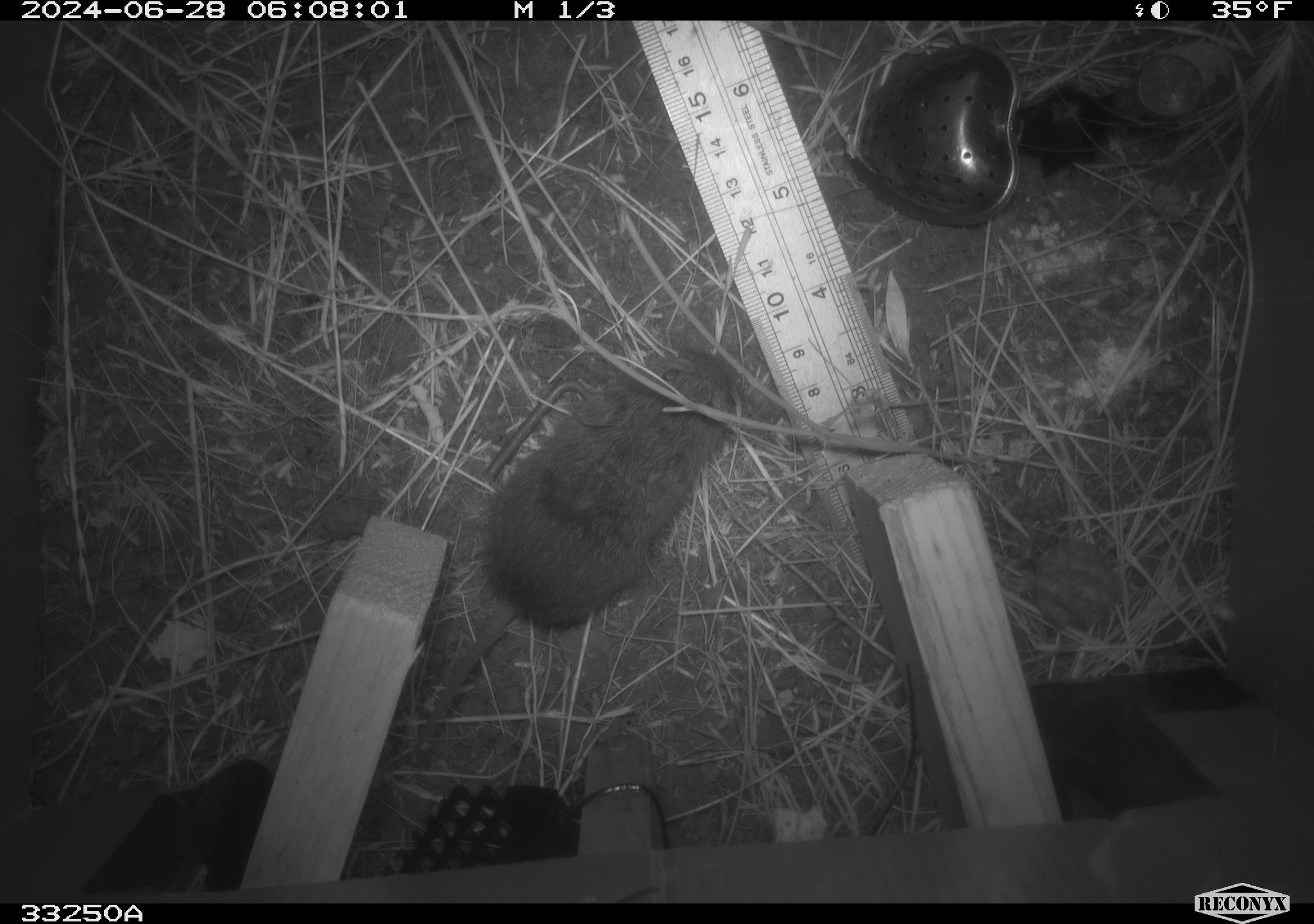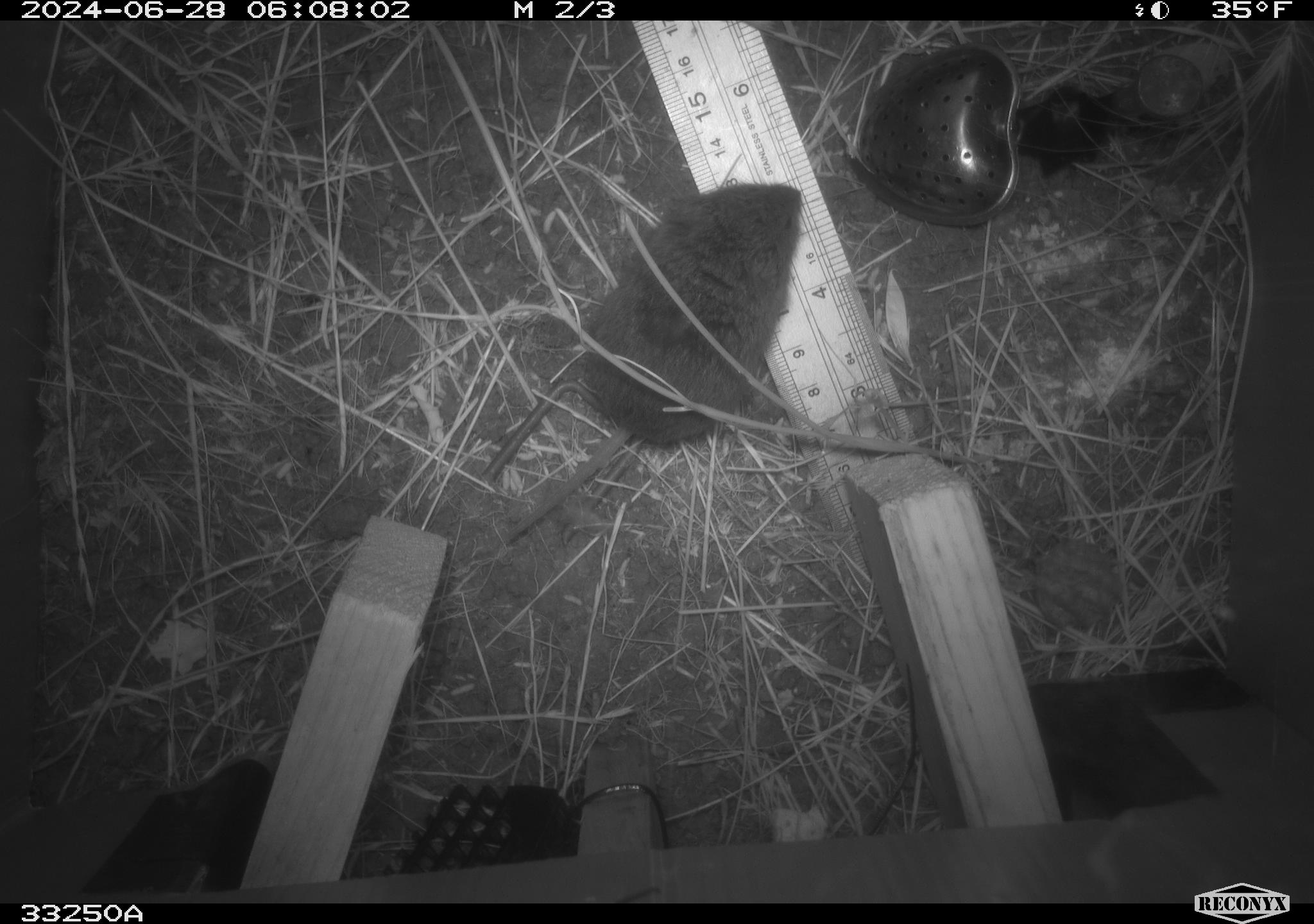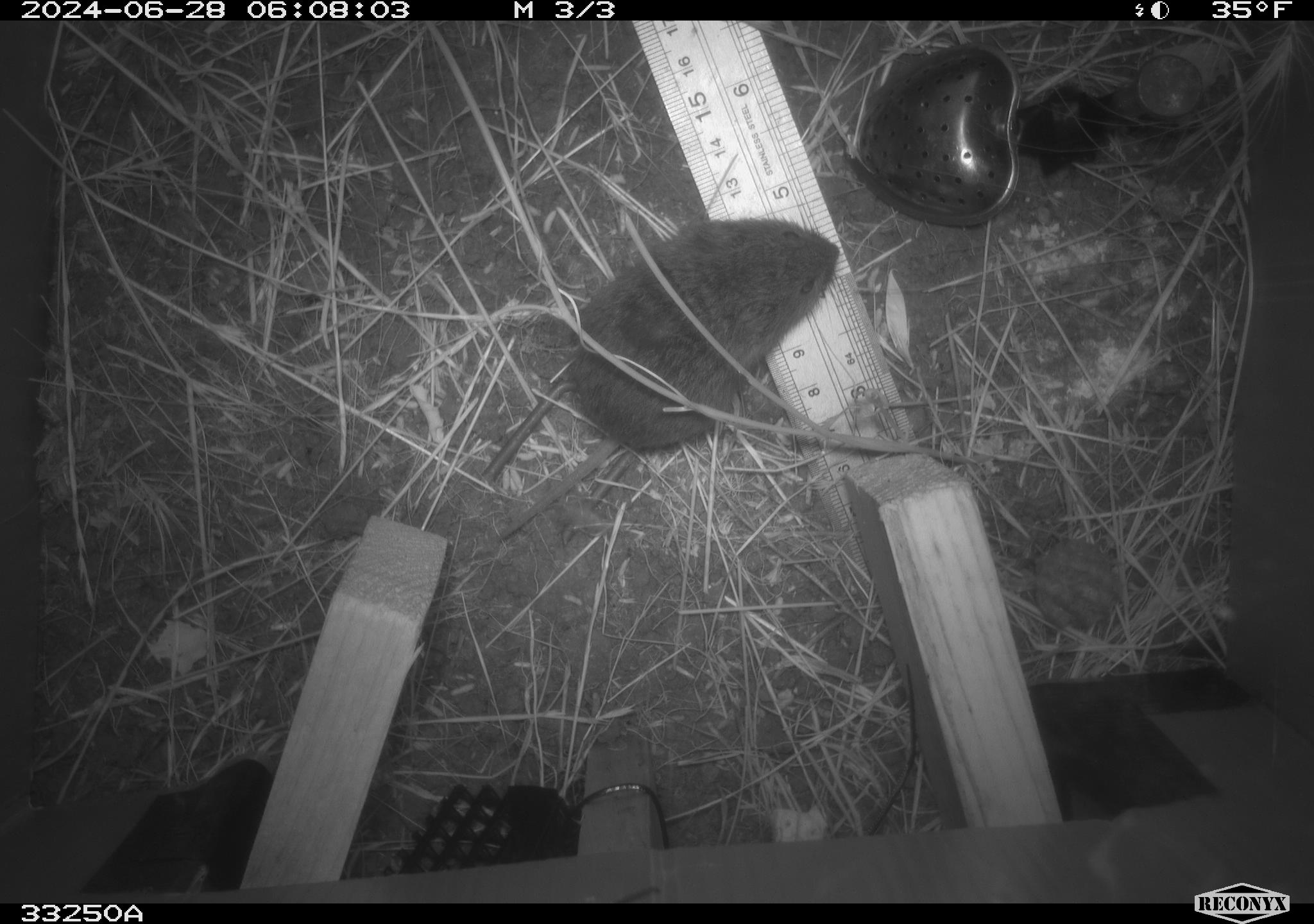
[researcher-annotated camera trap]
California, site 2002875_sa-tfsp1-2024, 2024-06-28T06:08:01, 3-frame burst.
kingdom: Animalia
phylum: Chordata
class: Mammalia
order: Rodentia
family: Cricetidae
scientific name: Arvicolinae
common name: voles, lemmings, and muskrats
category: arvicolinae subfamily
Arvicolinae subfamily (voles, lemmings, and muskrats) (Arvicolinae).